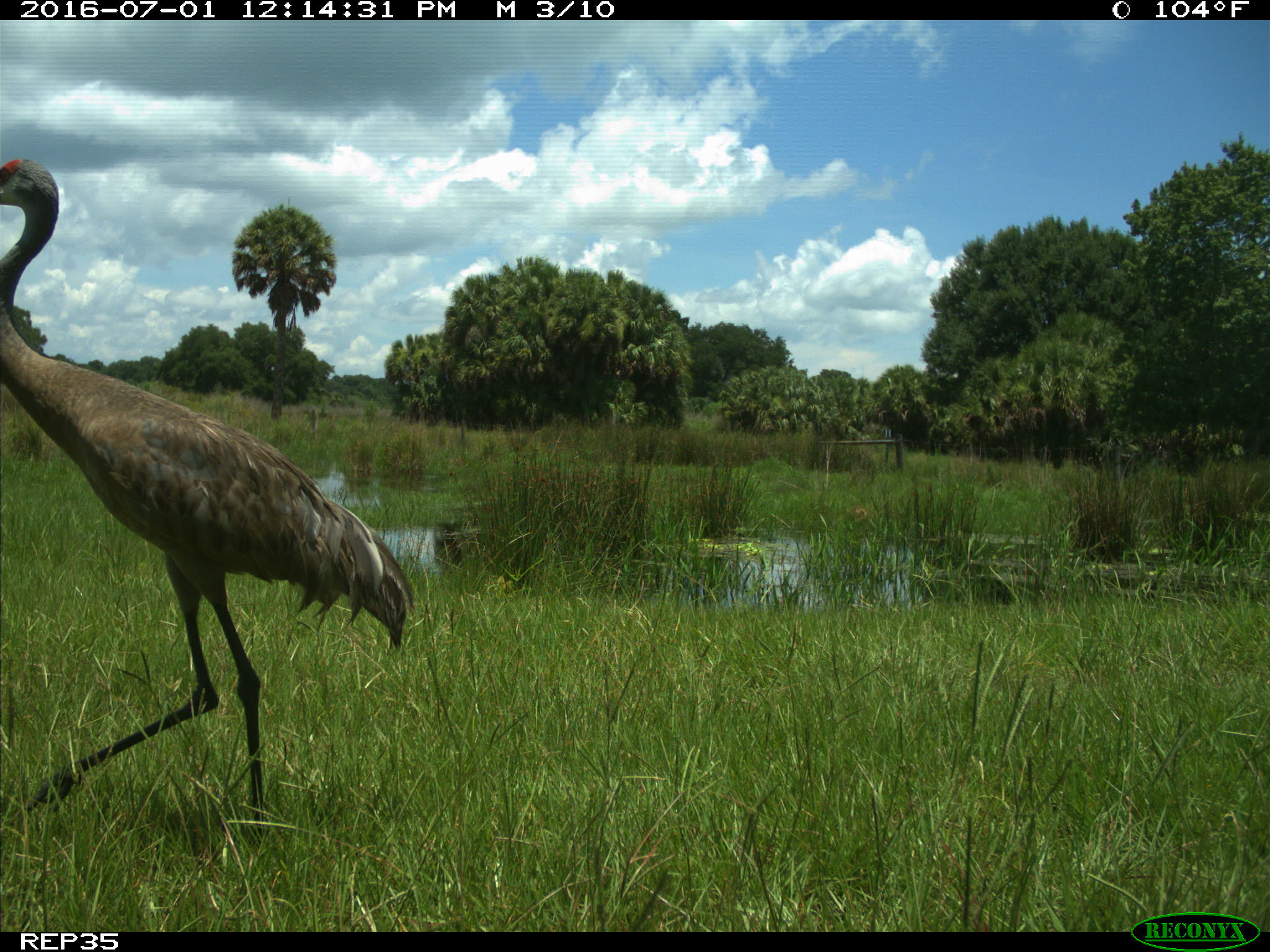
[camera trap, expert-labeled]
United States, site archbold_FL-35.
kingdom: Animalia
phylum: Chordata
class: Aves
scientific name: Aves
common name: birds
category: unidentified bird